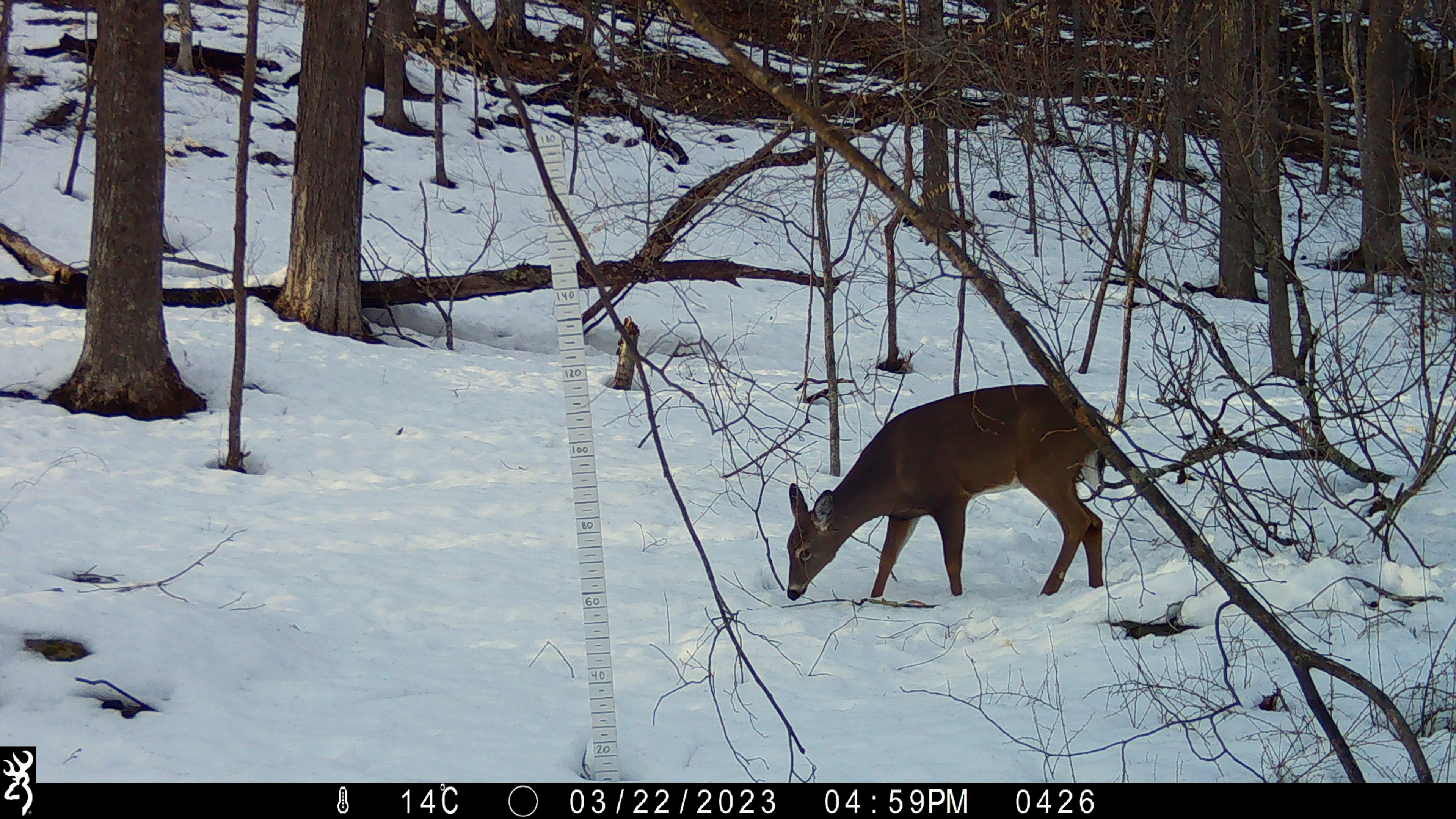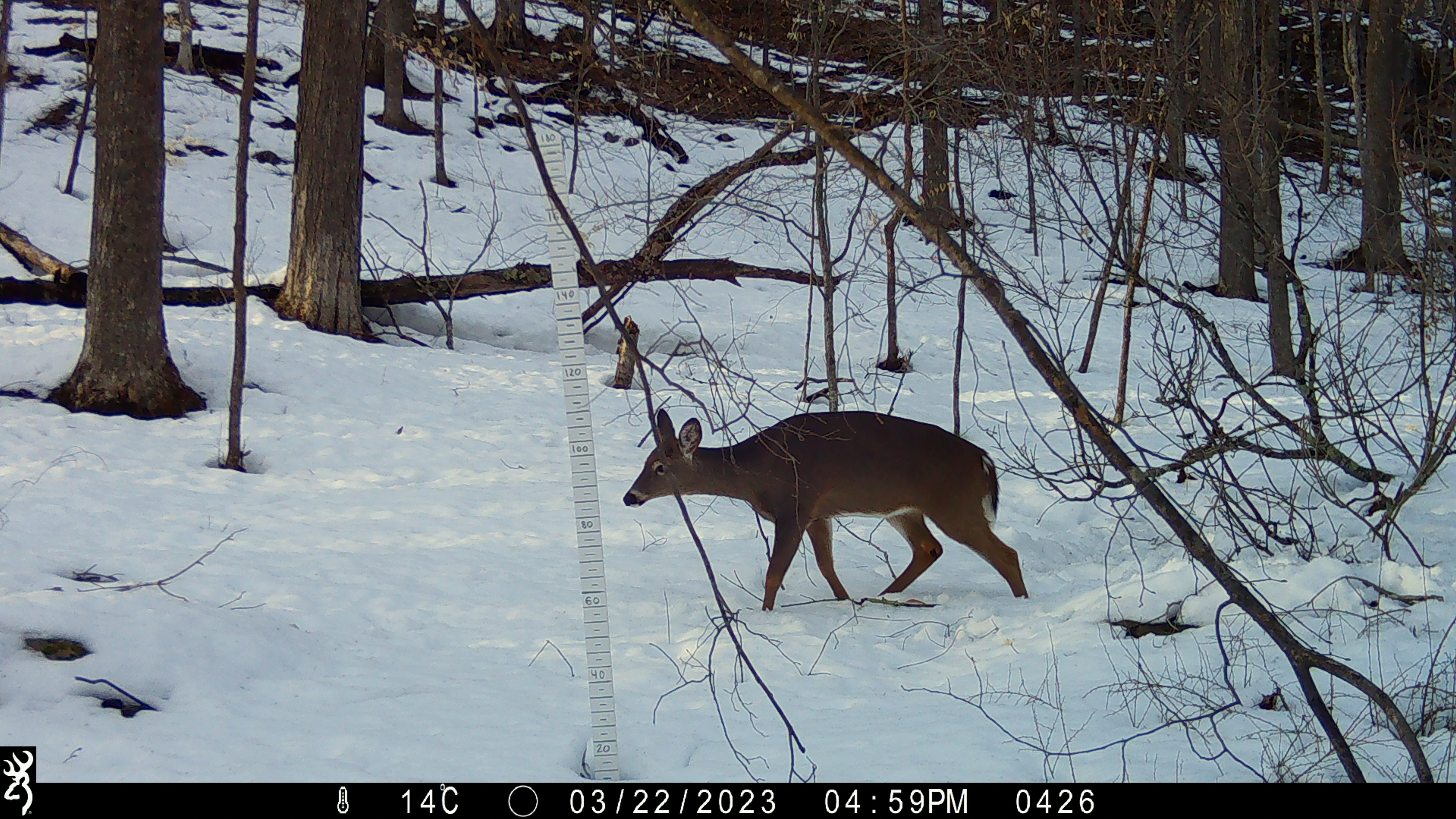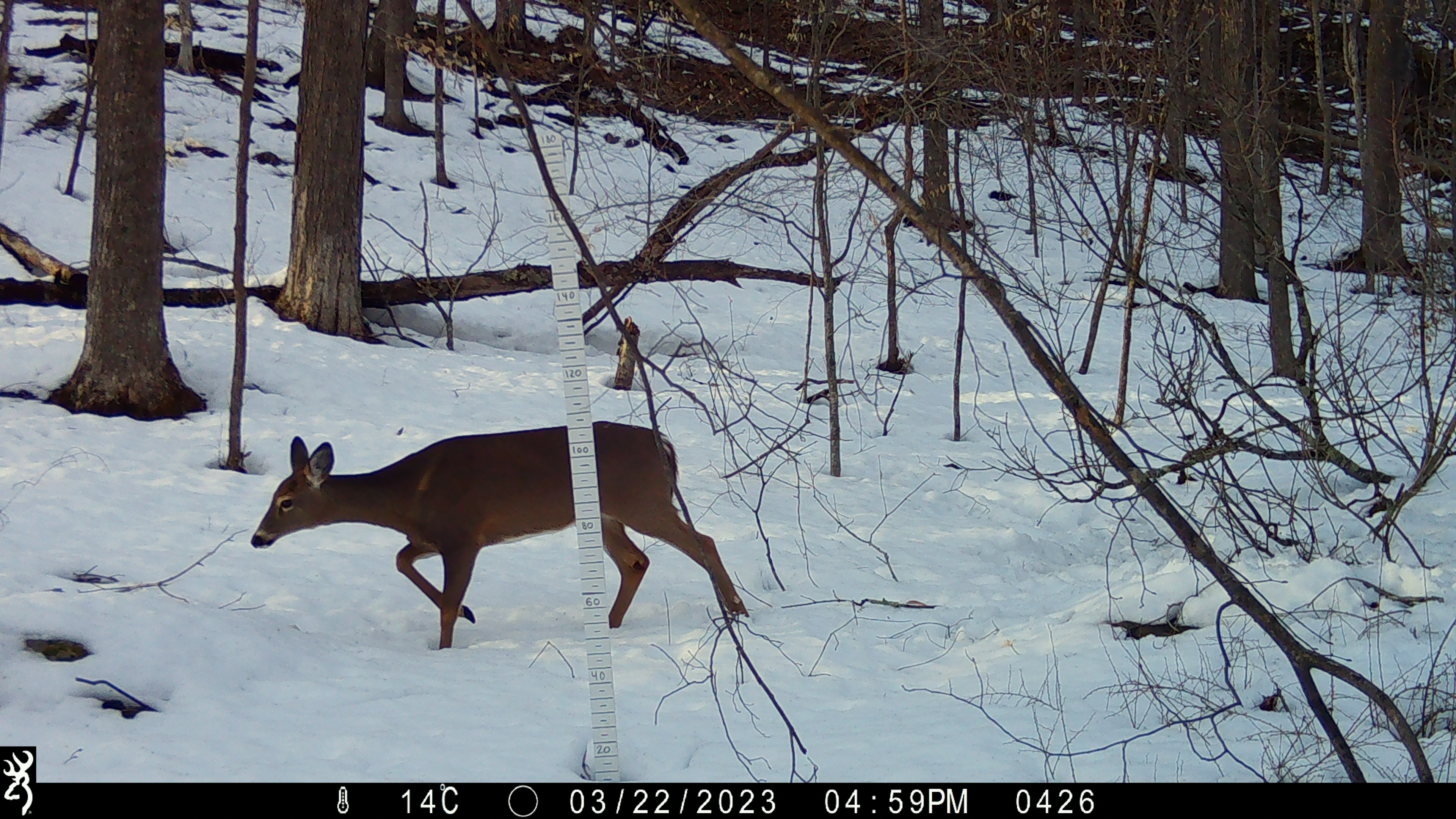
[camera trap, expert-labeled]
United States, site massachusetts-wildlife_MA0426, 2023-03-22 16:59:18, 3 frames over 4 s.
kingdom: Animalia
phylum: Chordata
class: Mammalia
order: Artiodactyla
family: Cervidae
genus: Odocoileus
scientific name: Odocoileus virginianus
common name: white-tailed deer